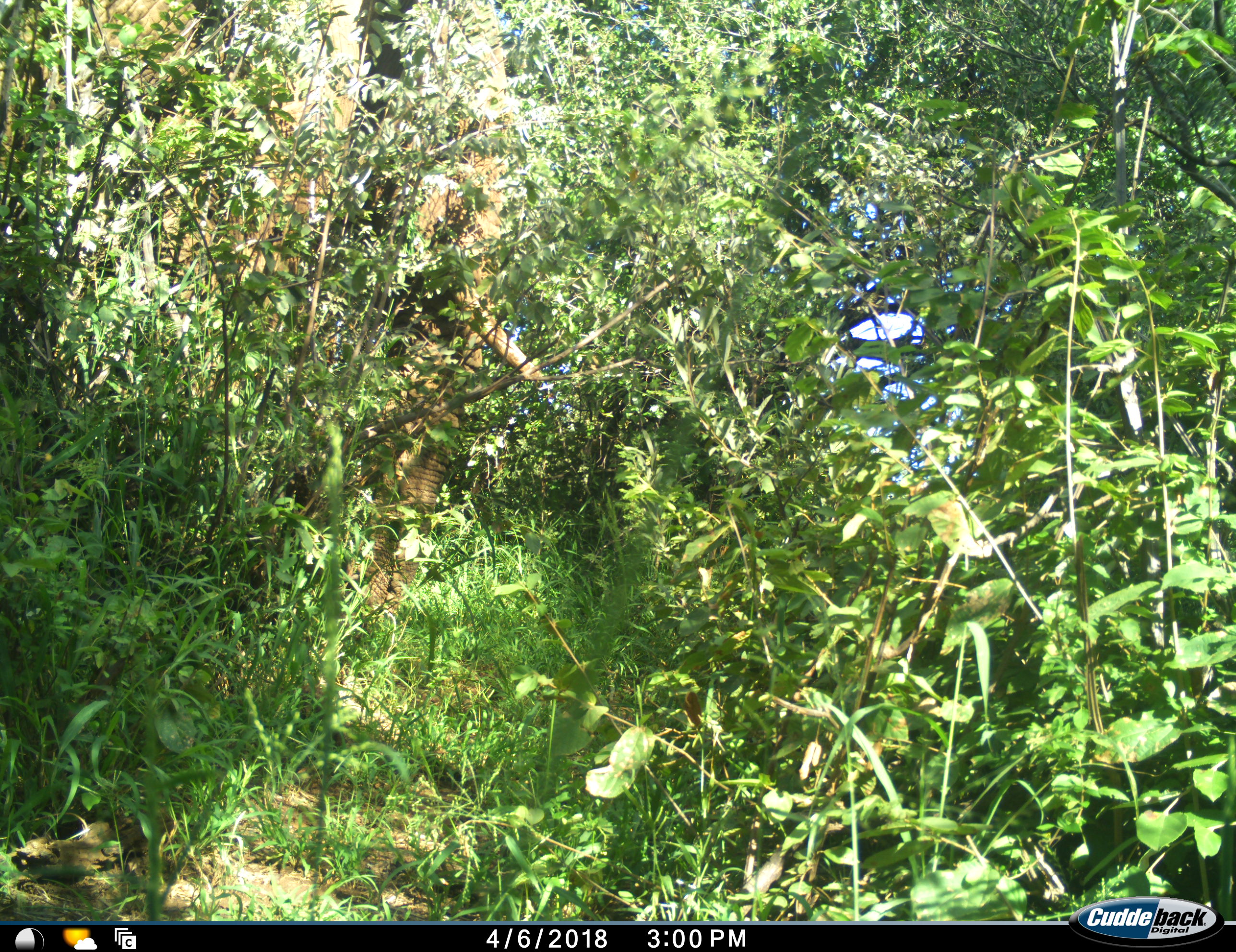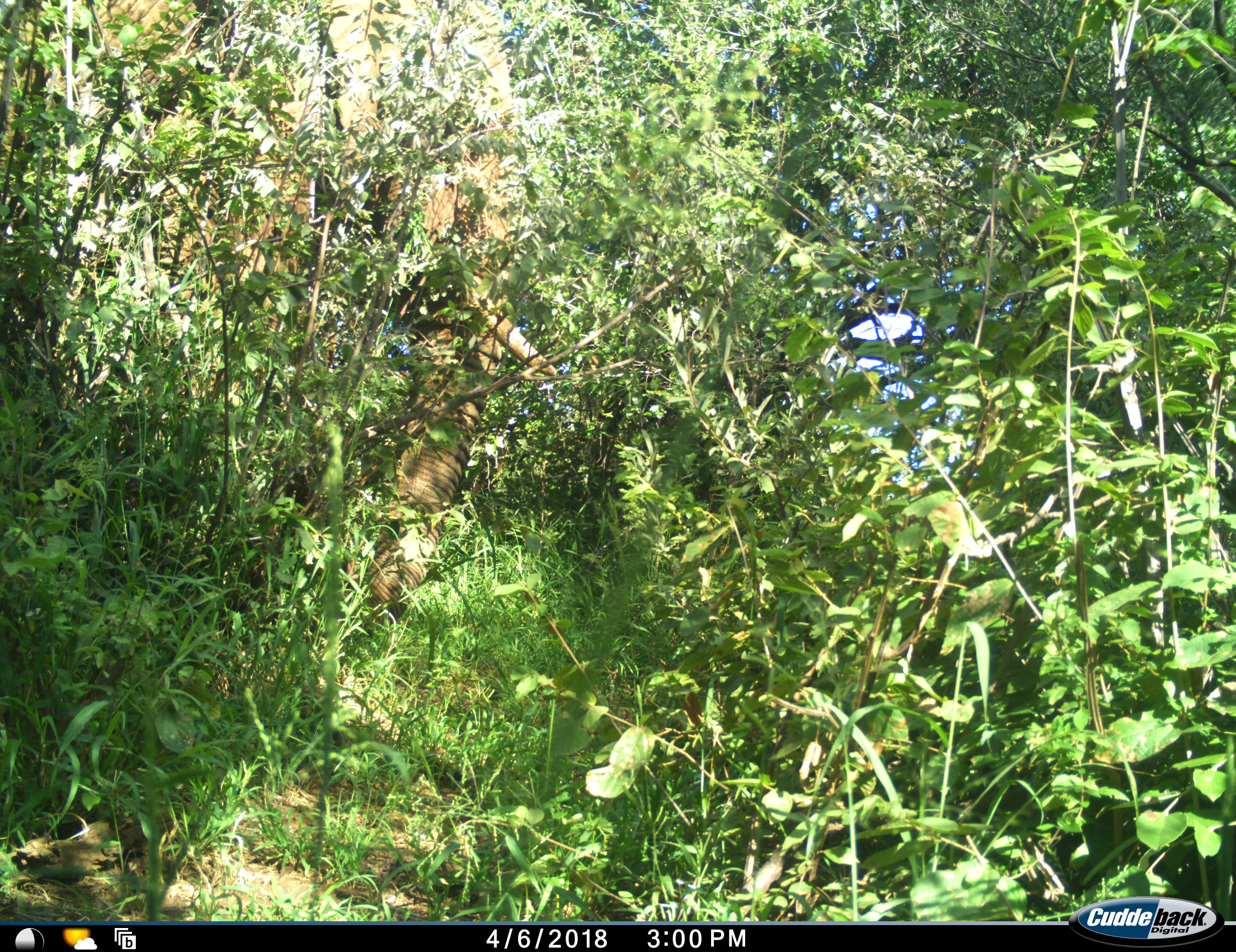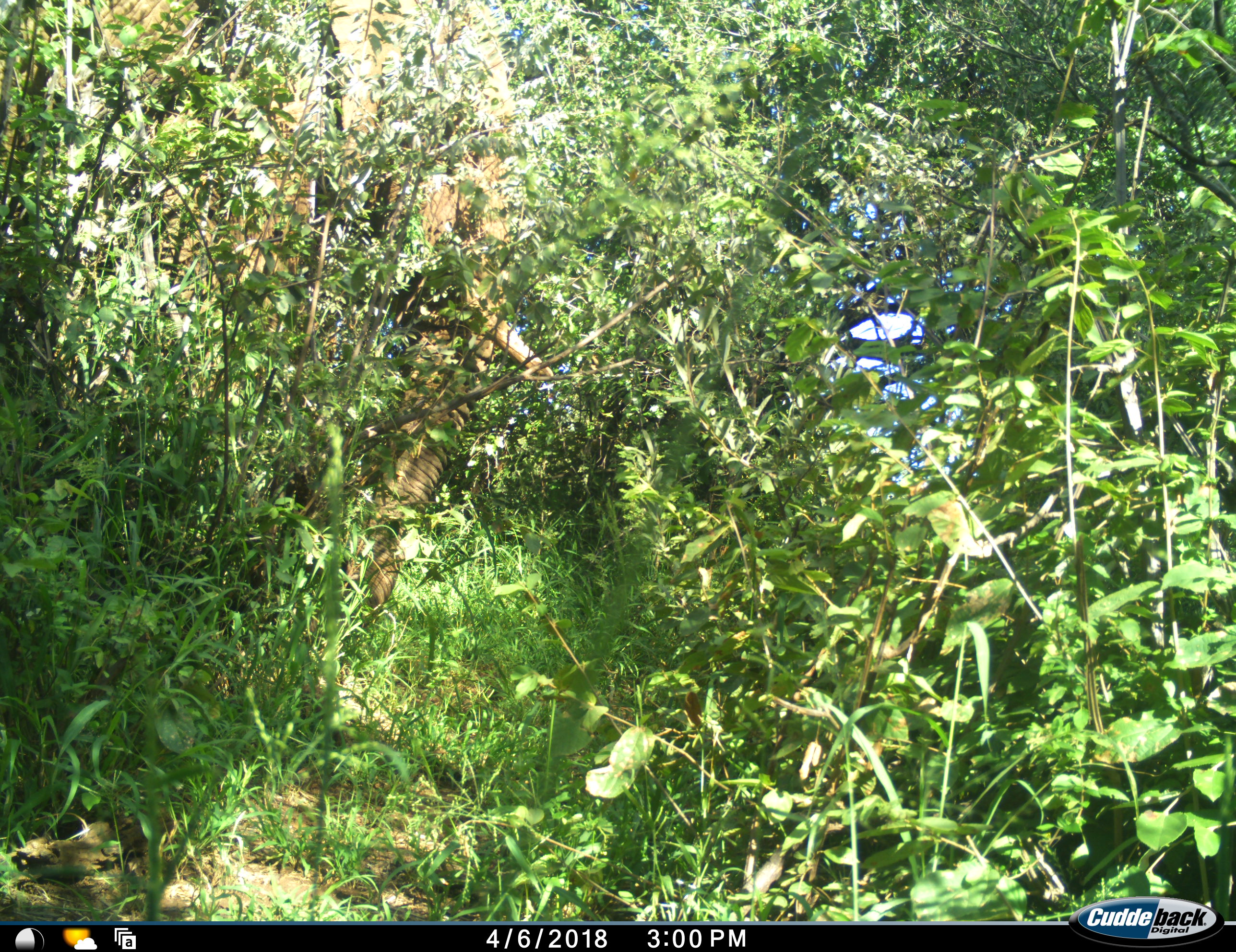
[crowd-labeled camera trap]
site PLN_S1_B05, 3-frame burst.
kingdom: Animalia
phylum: Chordata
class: Mammalia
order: Proboscidea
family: Elephantidae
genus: Loxodonta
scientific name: Loxodonta africana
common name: african bush elephant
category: elephant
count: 1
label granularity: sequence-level